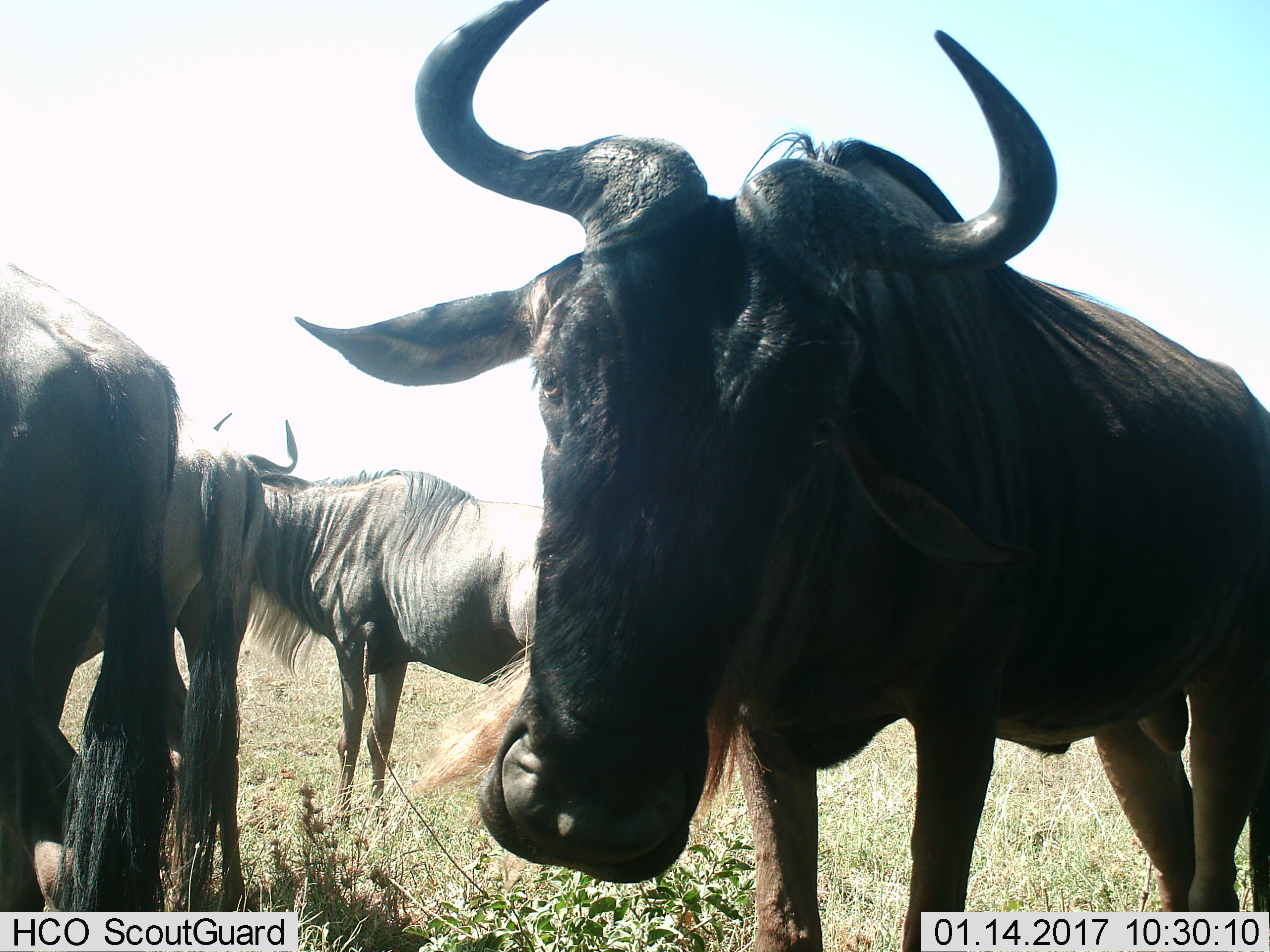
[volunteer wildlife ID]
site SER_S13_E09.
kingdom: Animalia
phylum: Chordata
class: Mammalia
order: Artiodactyla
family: Bovidae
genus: Connochaetes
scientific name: Connochaetes taurinus taurinus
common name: blue wildebeest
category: wildebeestblue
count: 4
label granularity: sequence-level